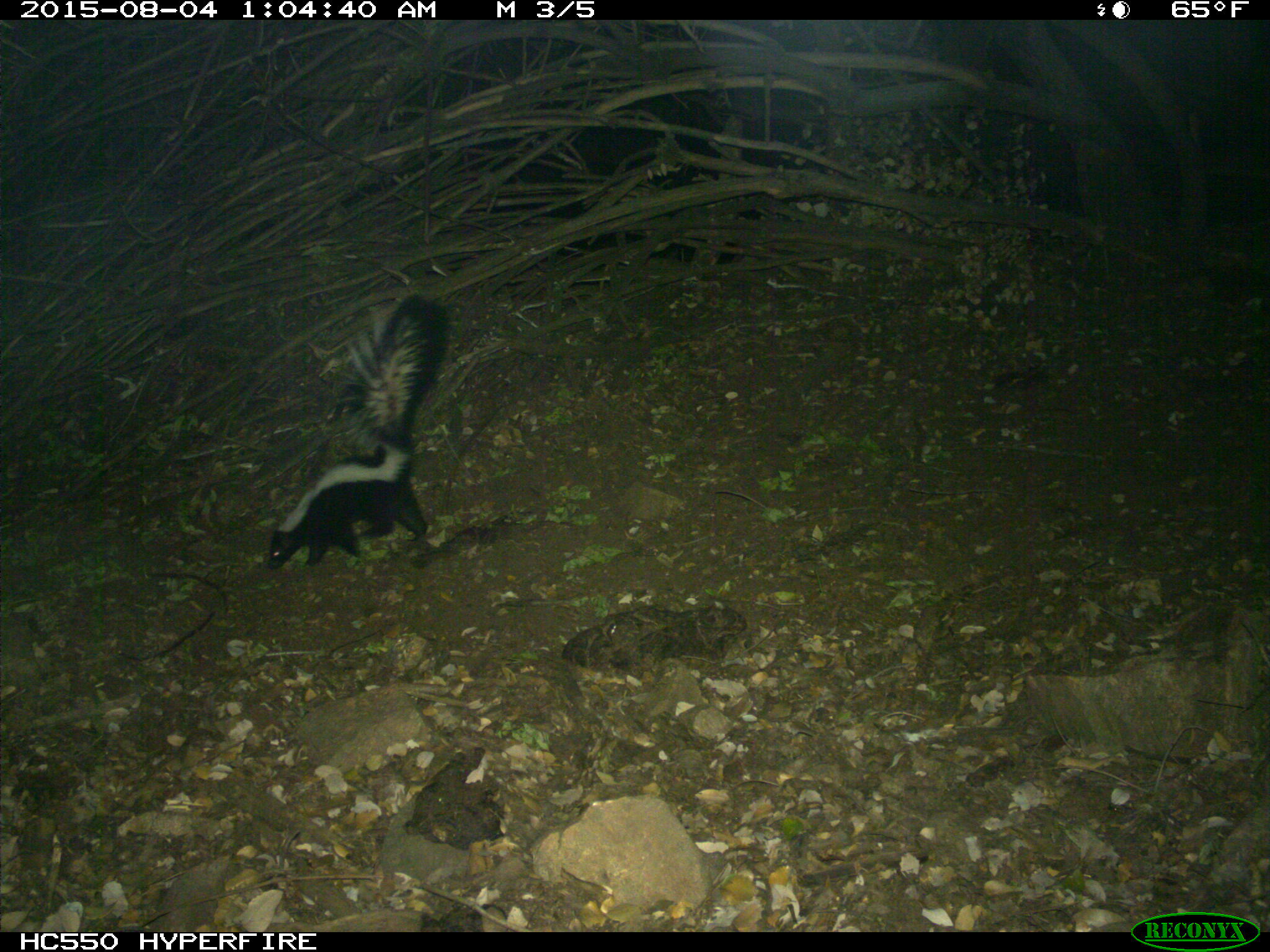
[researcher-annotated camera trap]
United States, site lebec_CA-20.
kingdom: Animalia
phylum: Chordata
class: Mammalia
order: Carnivora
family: Mephitidae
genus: Mephitis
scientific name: Mephitis mephitis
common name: striped skunk